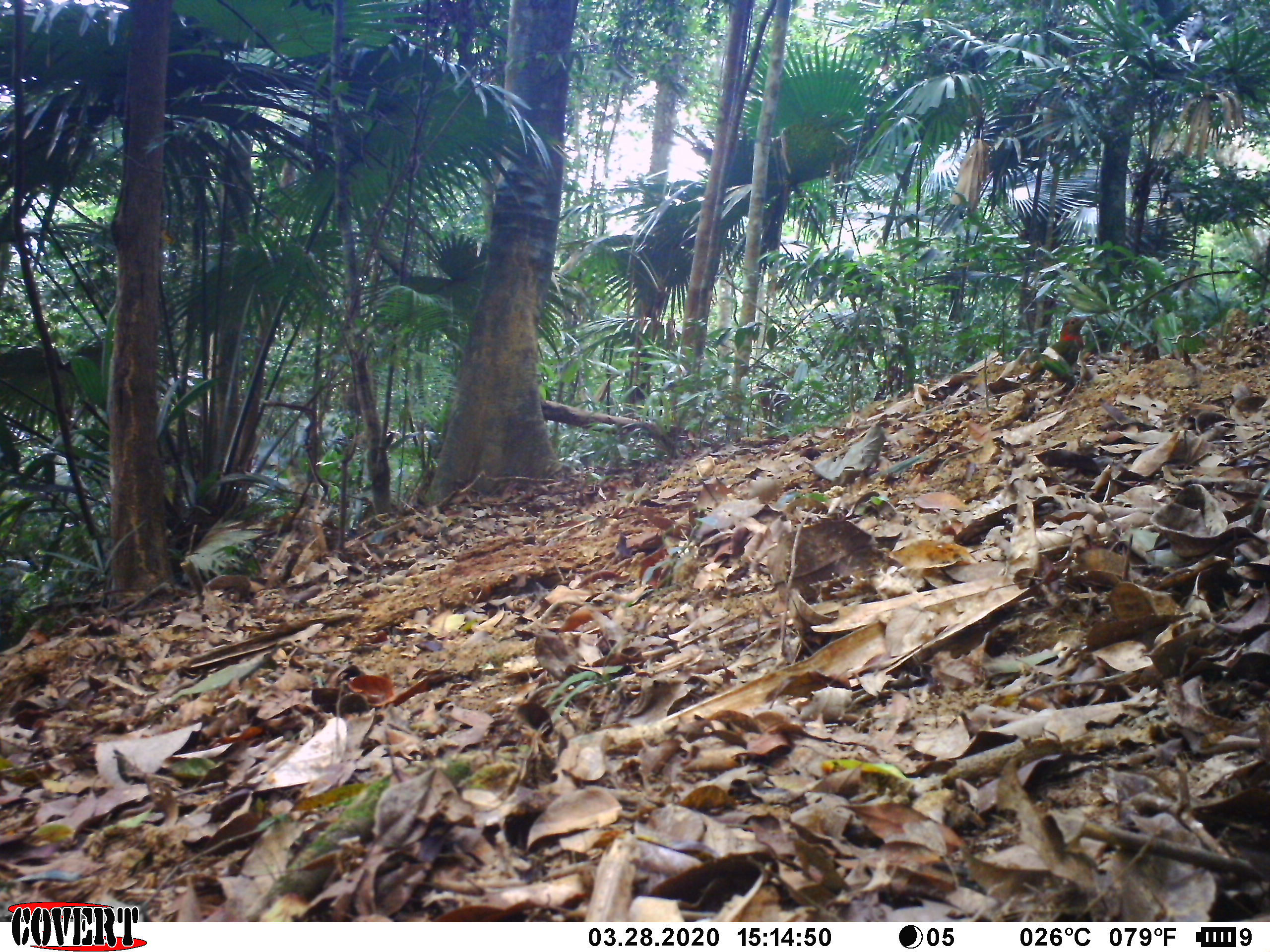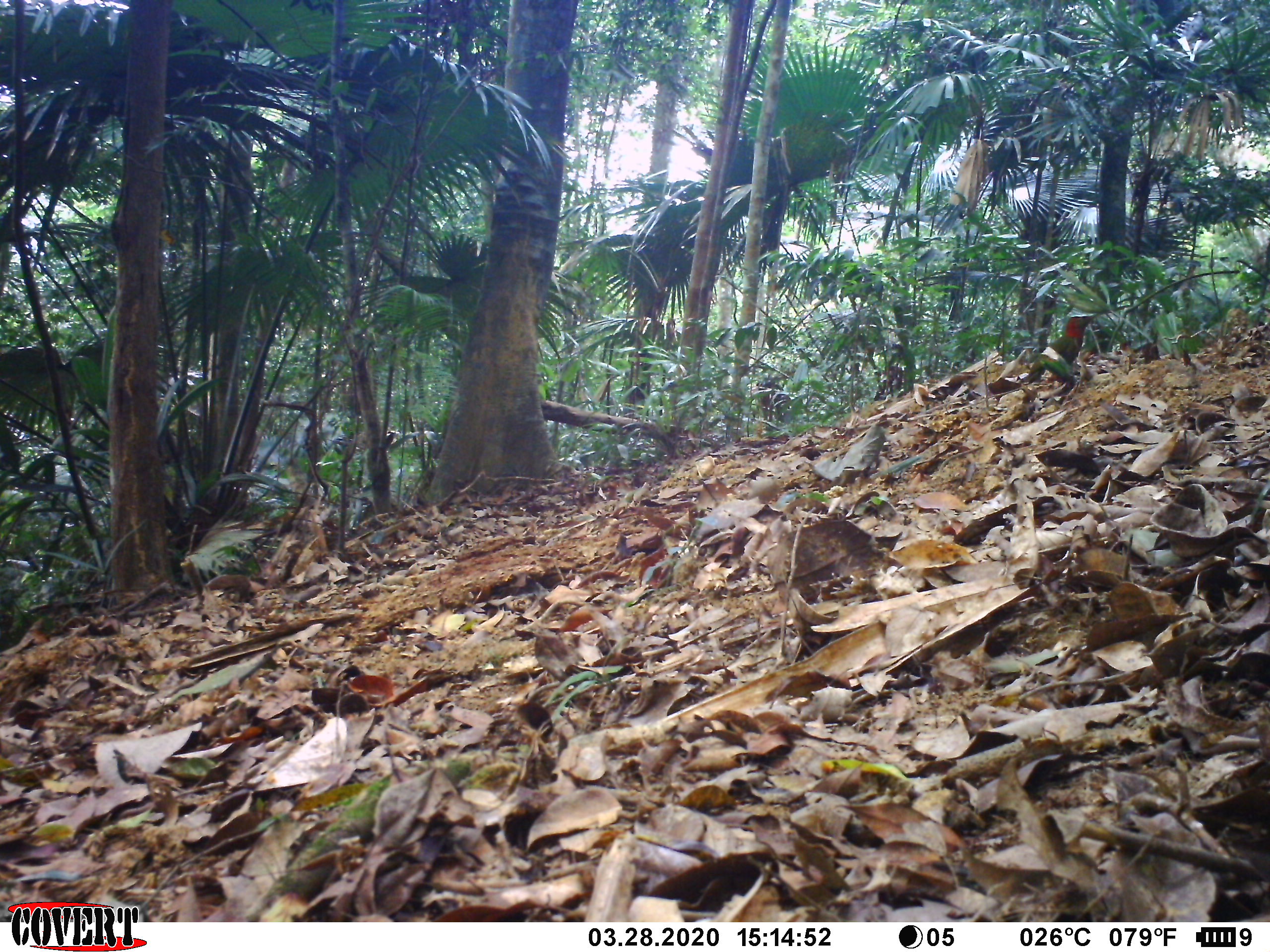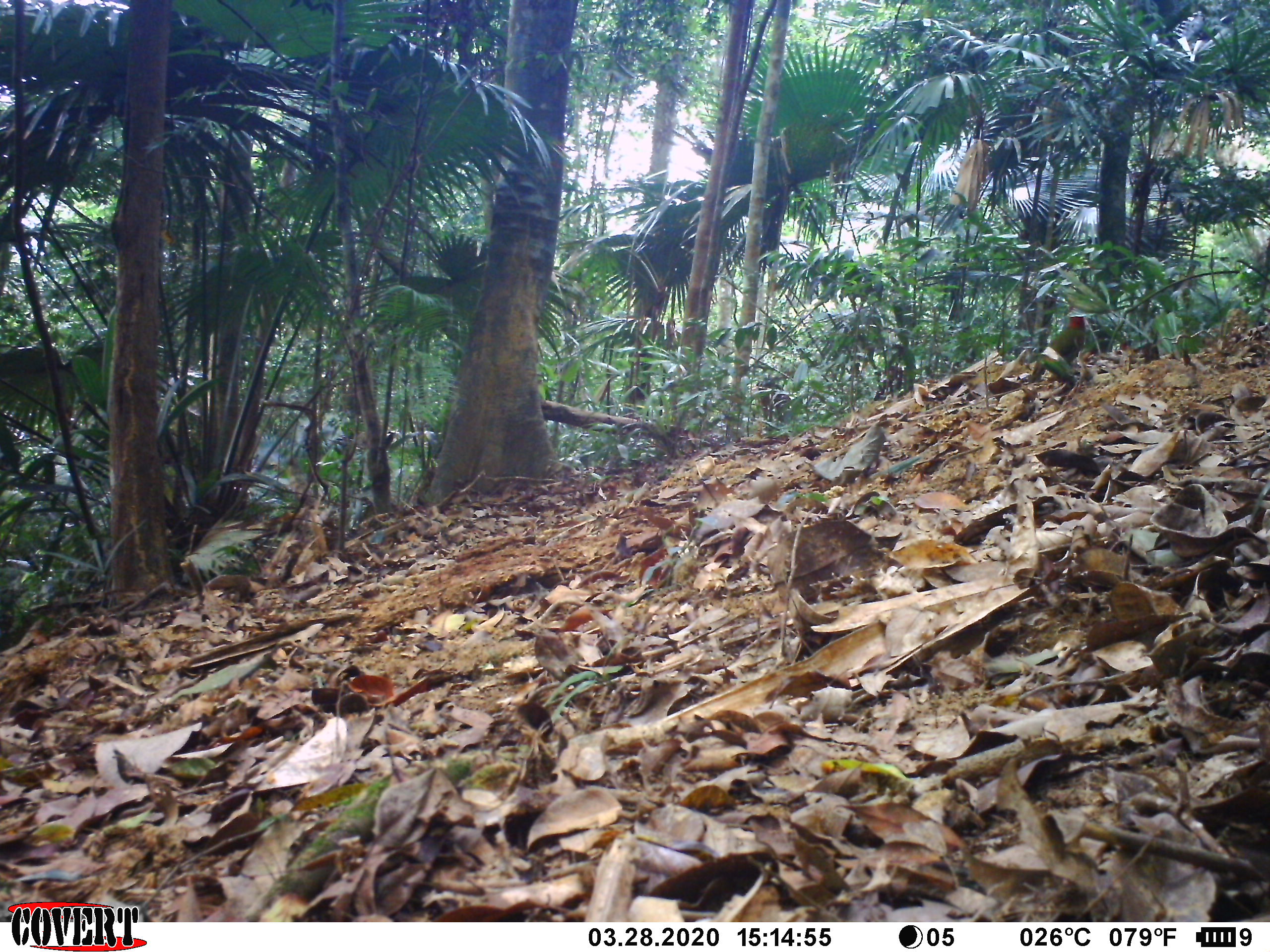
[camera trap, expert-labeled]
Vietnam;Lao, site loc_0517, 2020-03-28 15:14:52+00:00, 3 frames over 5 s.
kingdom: Animalia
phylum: Chordata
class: Aves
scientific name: Aves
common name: bird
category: unidentified bird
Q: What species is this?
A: Unidentified bird (bird) (Aves).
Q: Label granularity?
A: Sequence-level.